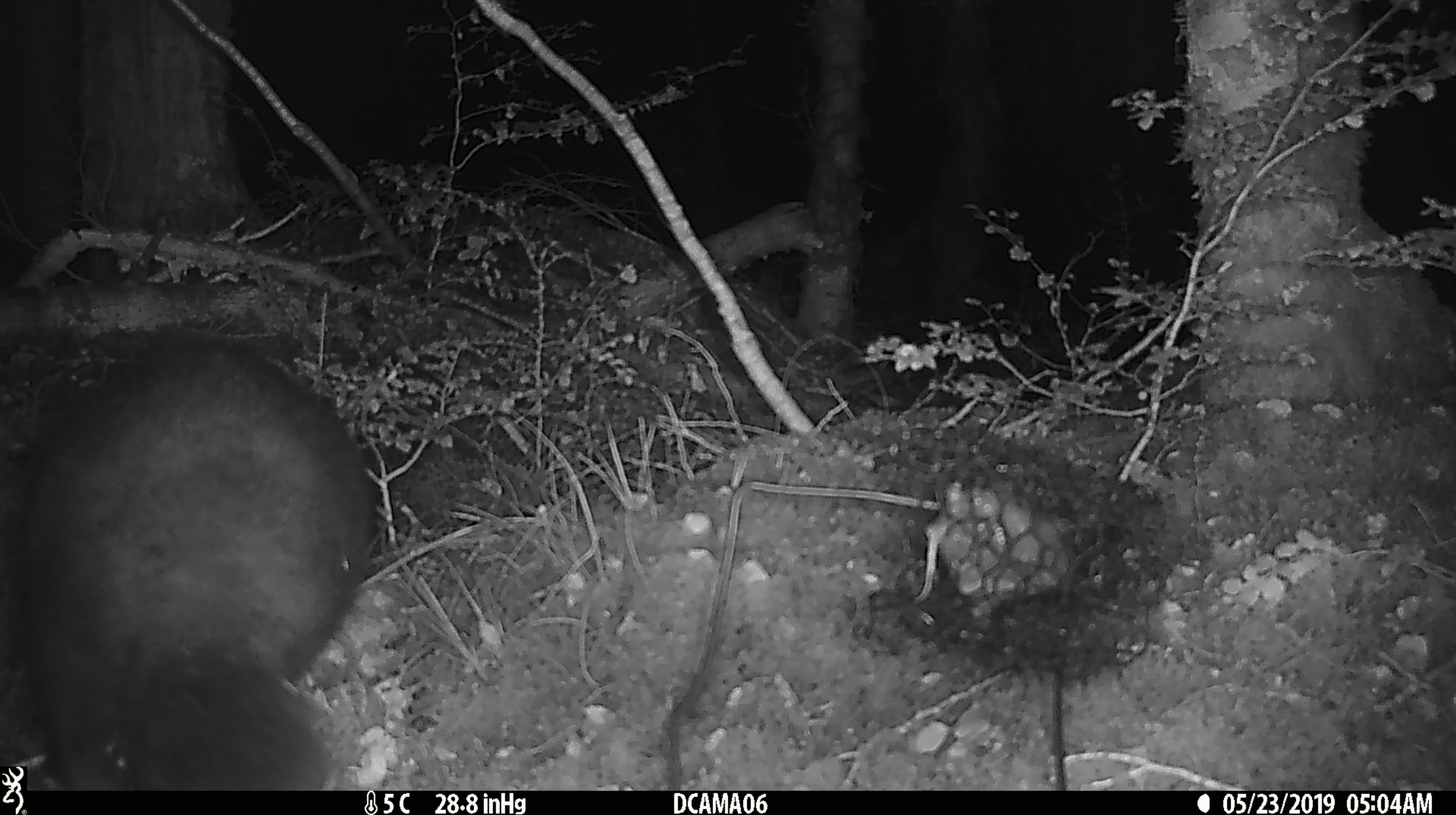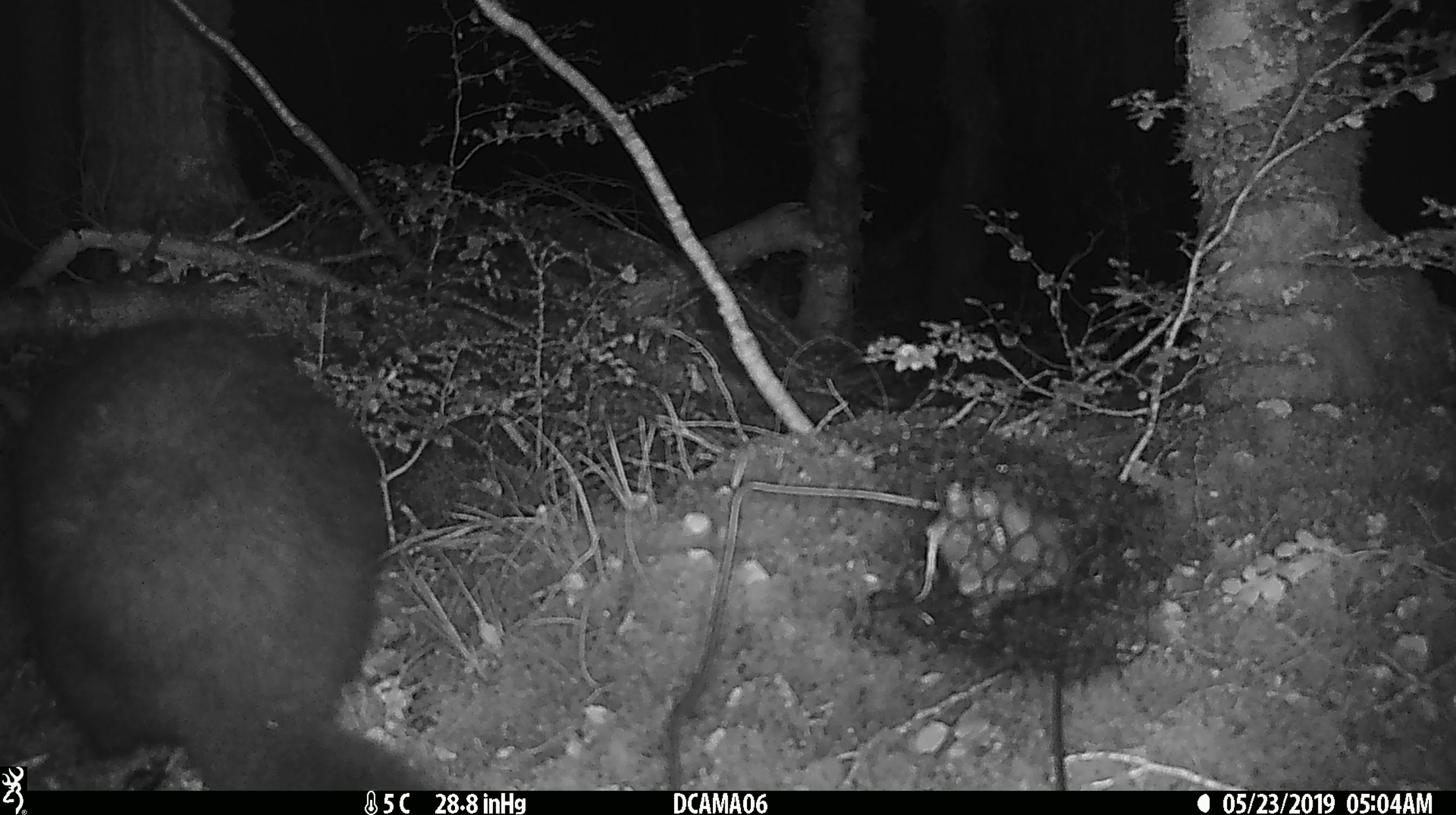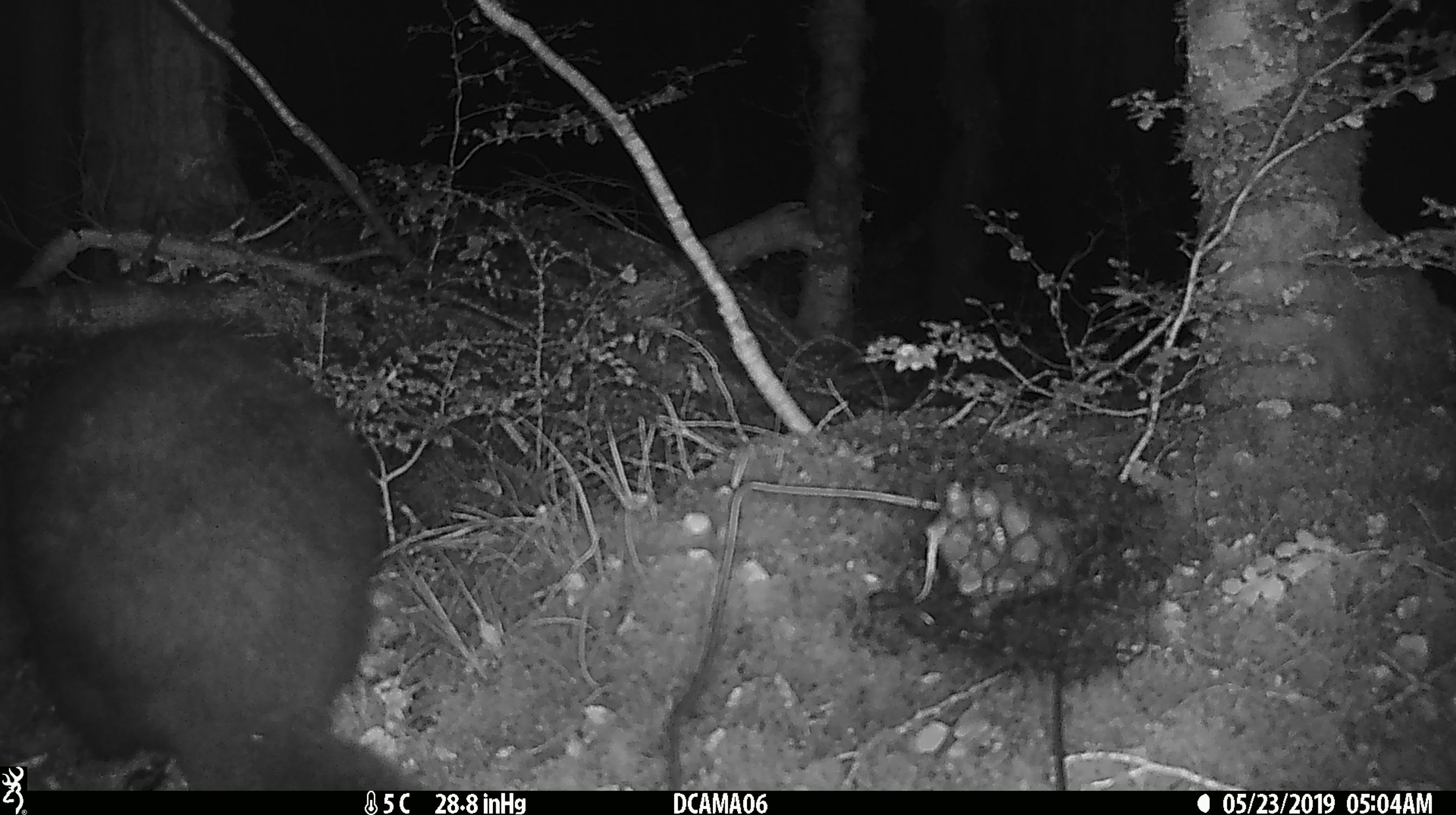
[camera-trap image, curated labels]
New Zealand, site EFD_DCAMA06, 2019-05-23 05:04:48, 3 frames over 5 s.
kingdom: Animalia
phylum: Chordata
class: Mammalia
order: Diprotodontia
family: Phalangeridae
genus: Trichosurus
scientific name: Trichosurus vulpecula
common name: common brushtail possum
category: possum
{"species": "possum (common brushtail possum) (Trichosurus vulpecula)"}